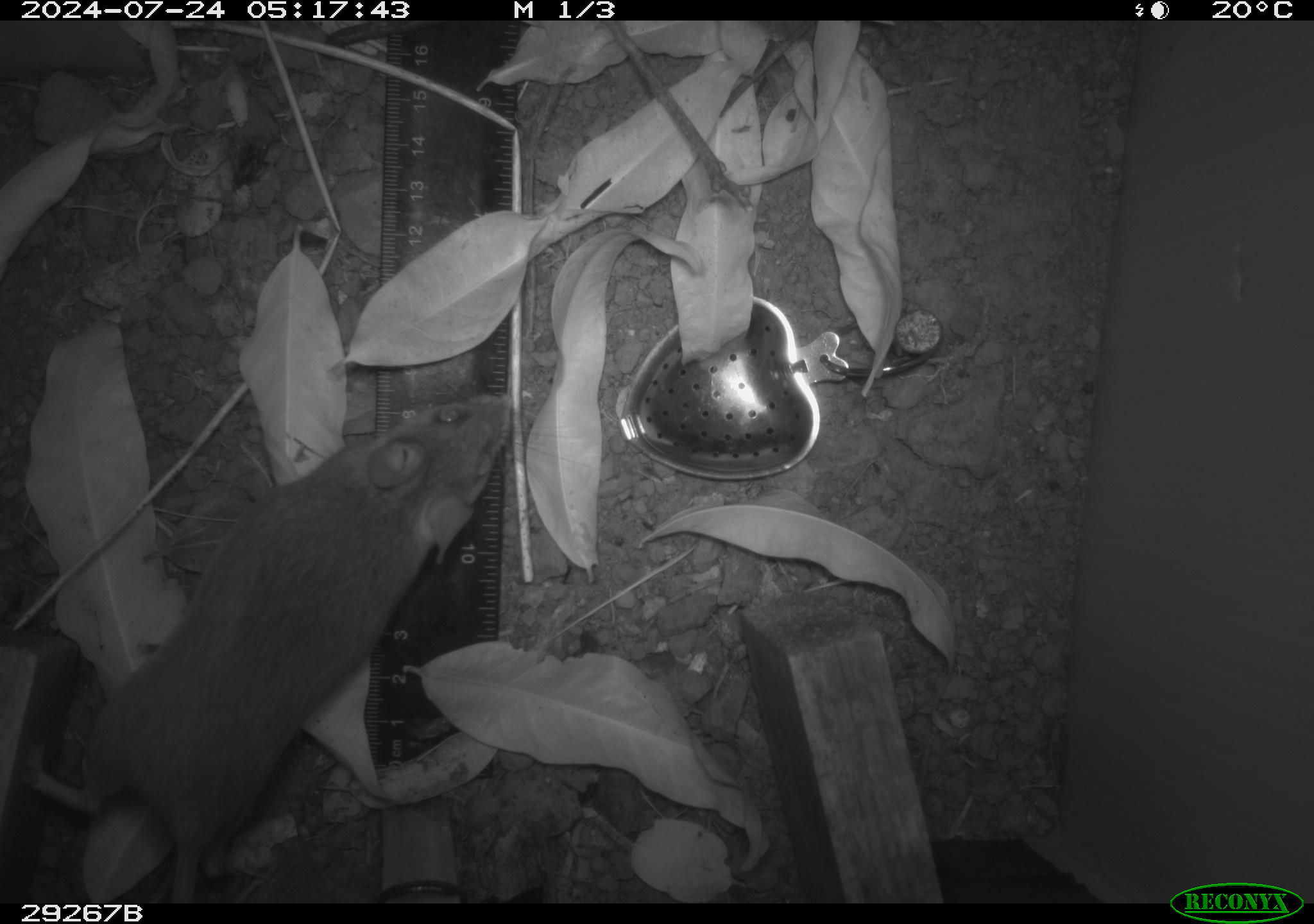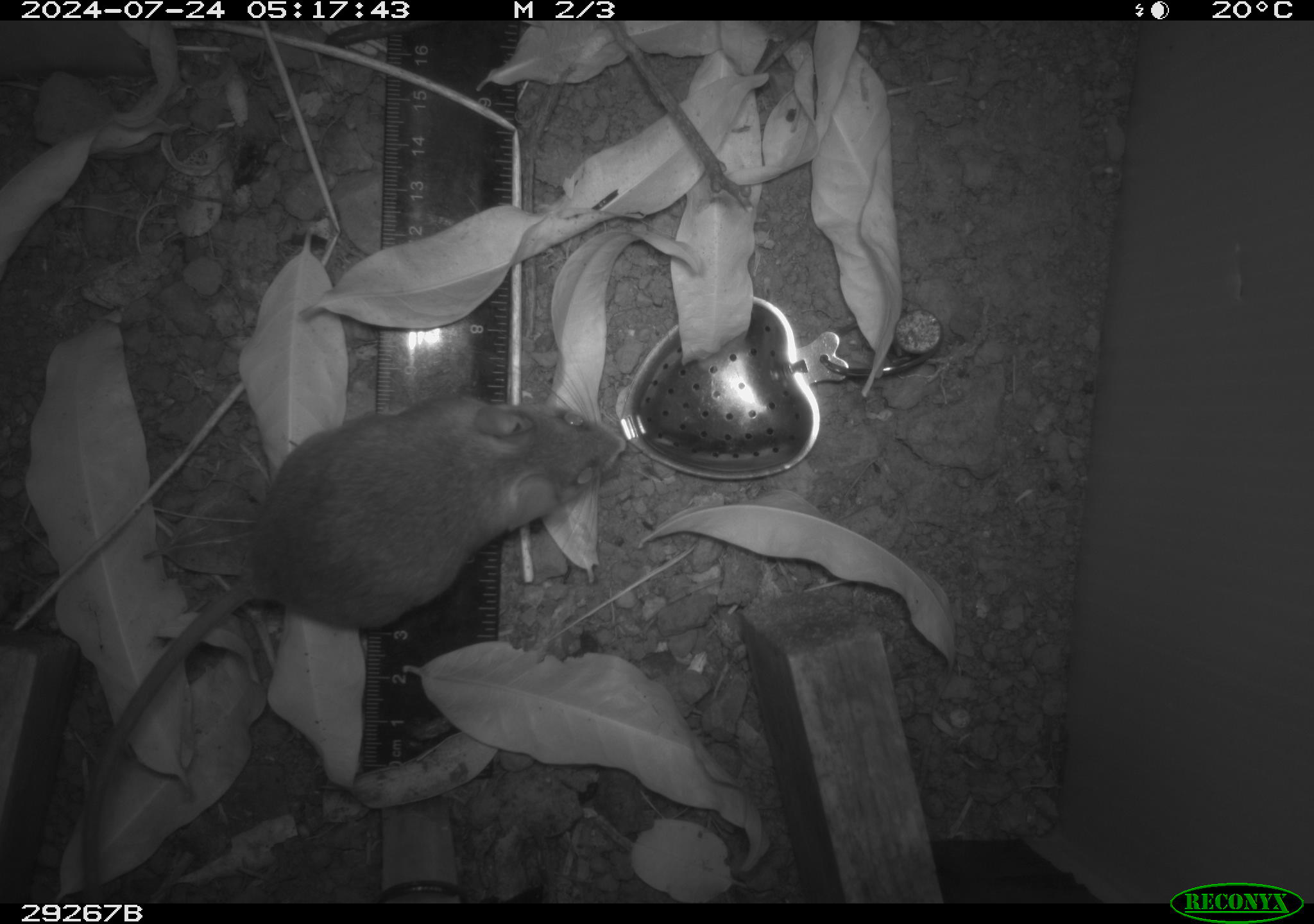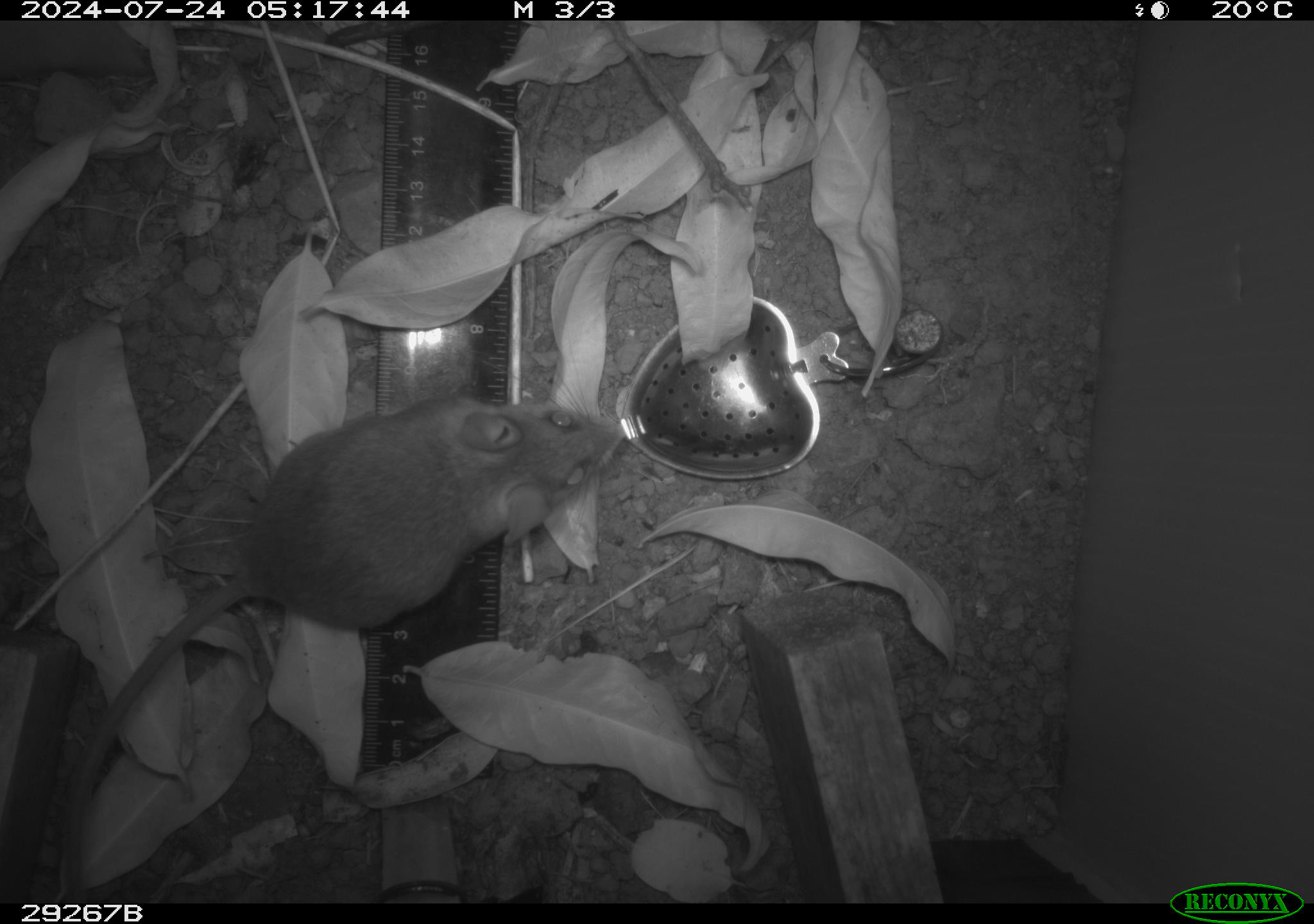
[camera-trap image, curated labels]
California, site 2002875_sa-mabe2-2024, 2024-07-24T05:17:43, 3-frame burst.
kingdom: Animalia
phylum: Chordata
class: Mammalia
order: Rodentia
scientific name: Rodentia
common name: mouse species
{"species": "mouse species (Rodentia)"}